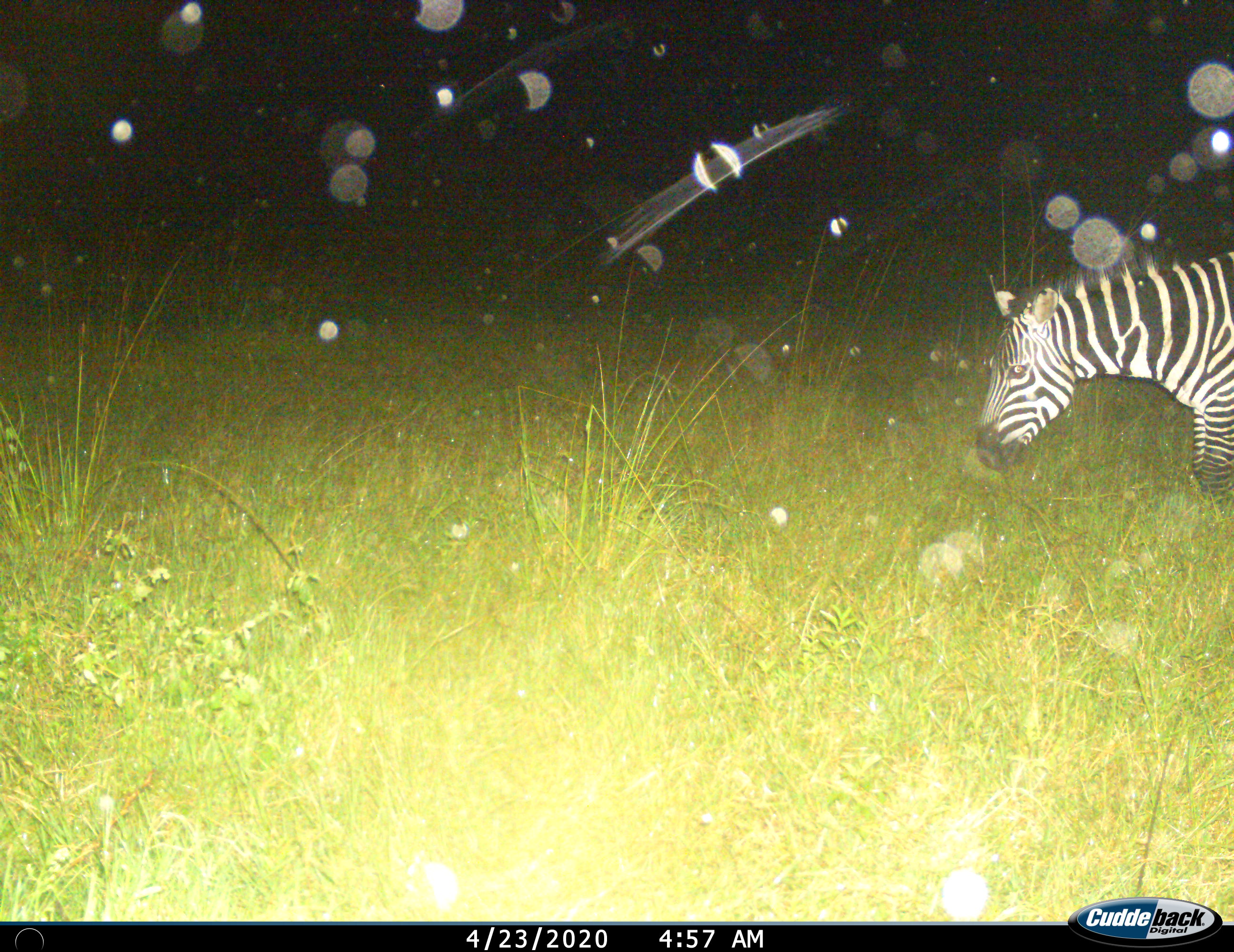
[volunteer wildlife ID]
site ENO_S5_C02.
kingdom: Animalia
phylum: Chordata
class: Mammalia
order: Perissodactyla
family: Equidae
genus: Equus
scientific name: Equus quagga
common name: plains zebra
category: zebraplains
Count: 1.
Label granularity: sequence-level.